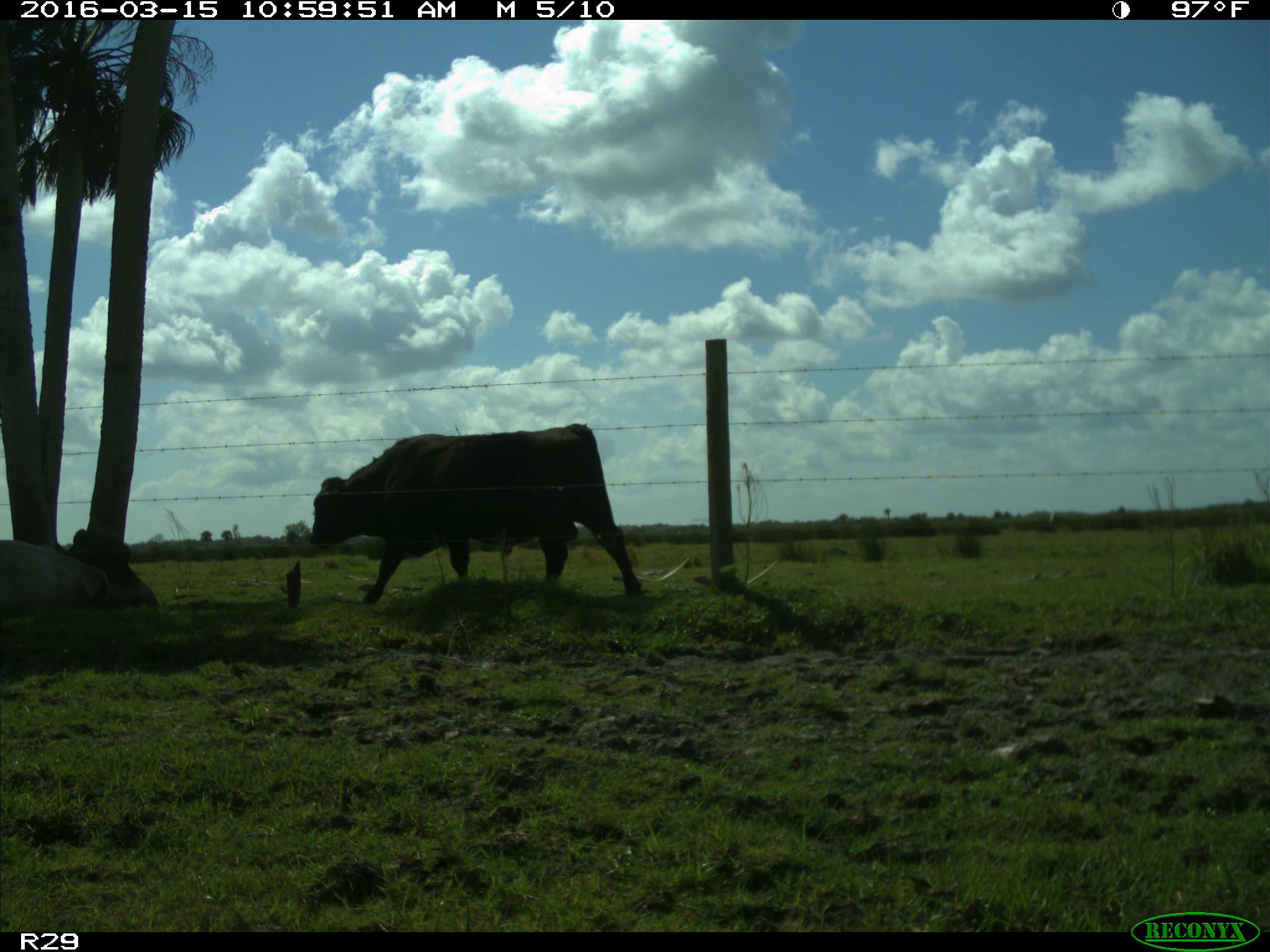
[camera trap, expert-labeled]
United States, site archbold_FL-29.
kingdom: Animalia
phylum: Chordata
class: Mammalia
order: Artiodactyla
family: Bovidae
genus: Bos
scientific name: Bos taurus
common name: domestic cow